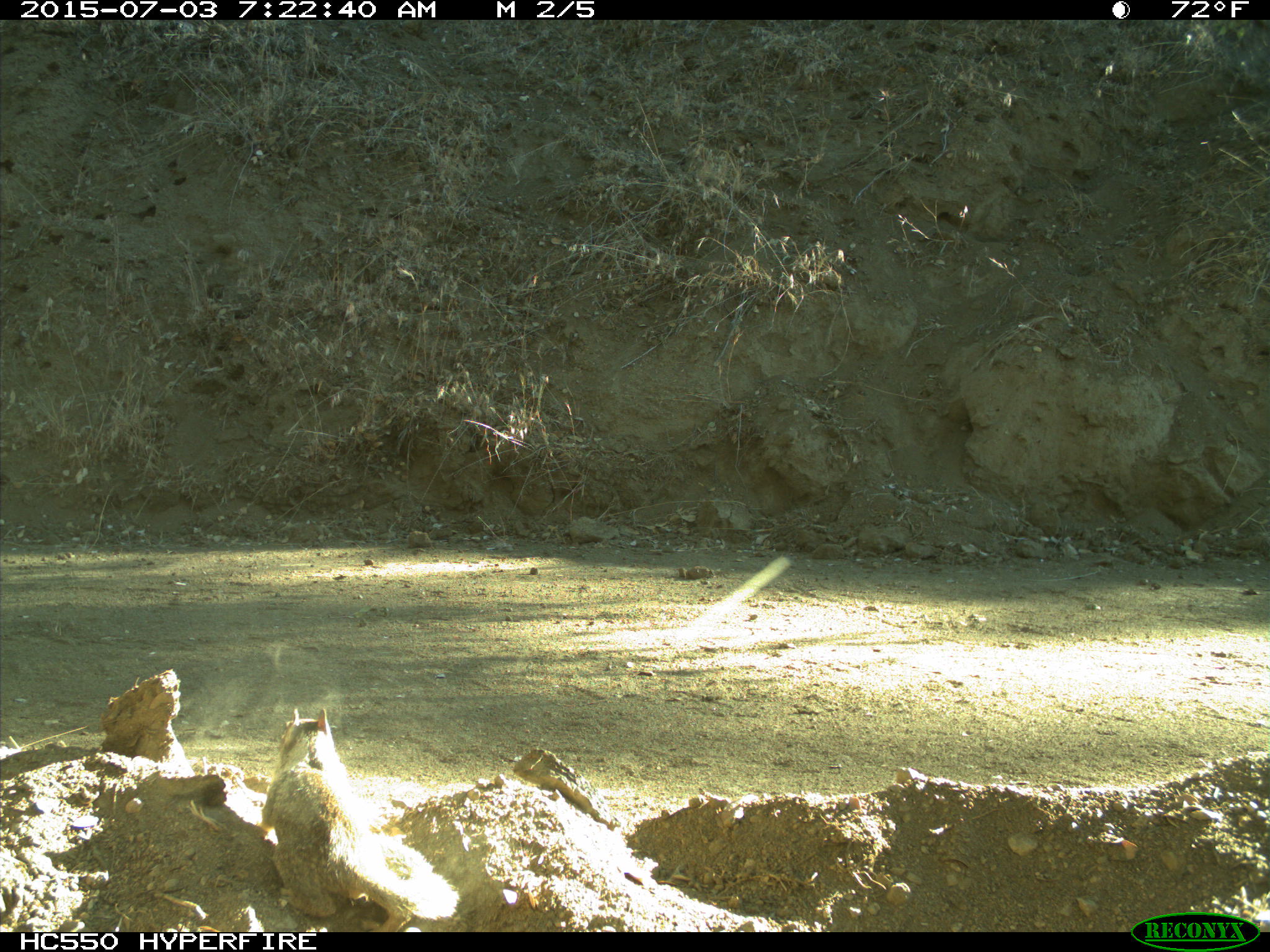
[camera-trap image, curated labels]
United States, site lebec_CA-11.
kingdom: Animalia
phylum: Chordata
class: Mammalia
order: Rodentia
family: Sciuridae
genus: Otospermophilus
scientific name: Otospermophilus beecheyi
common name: california ground squirrel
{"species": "Otospermophilus beecheyi (california ground squirrel)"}